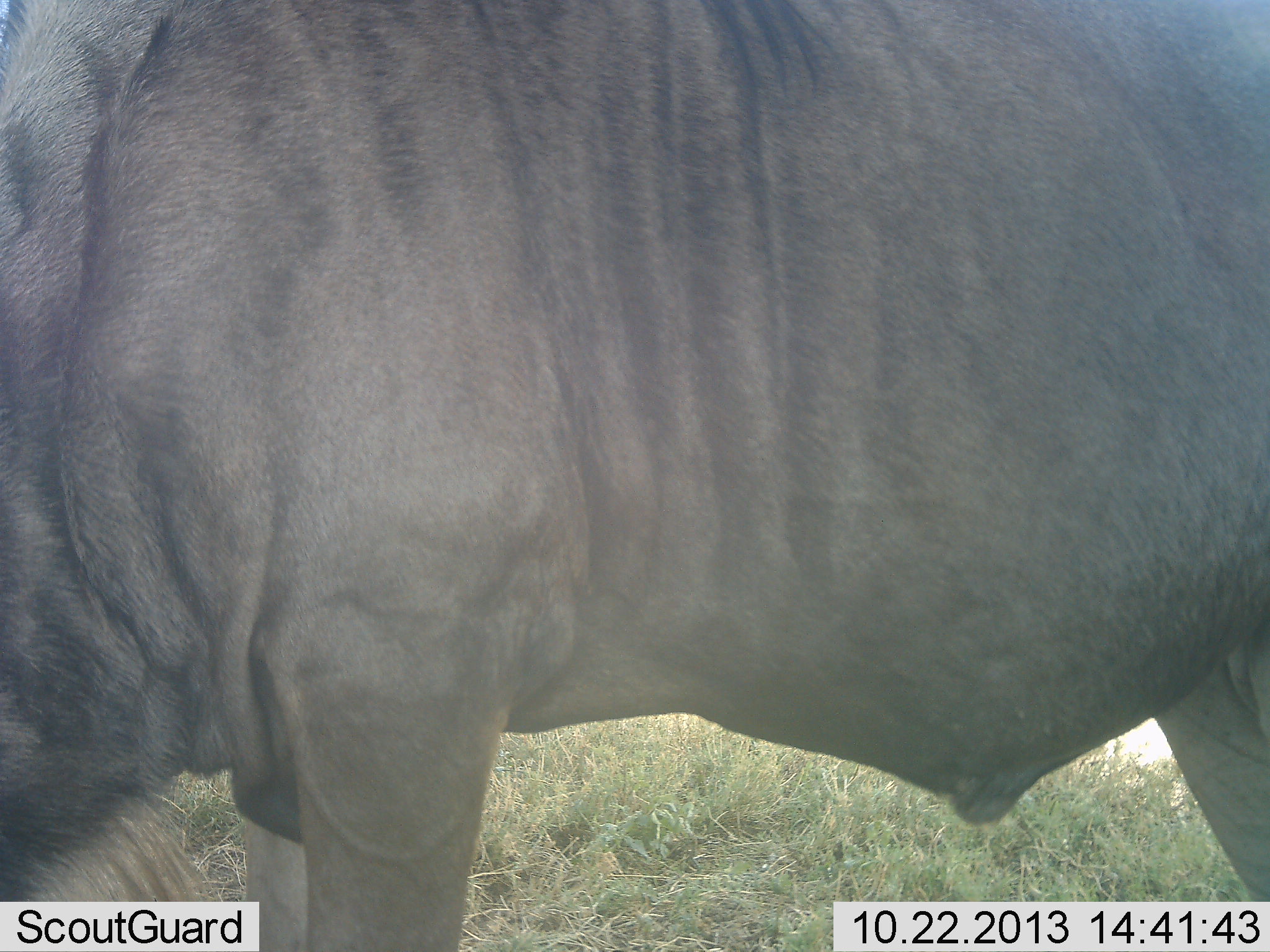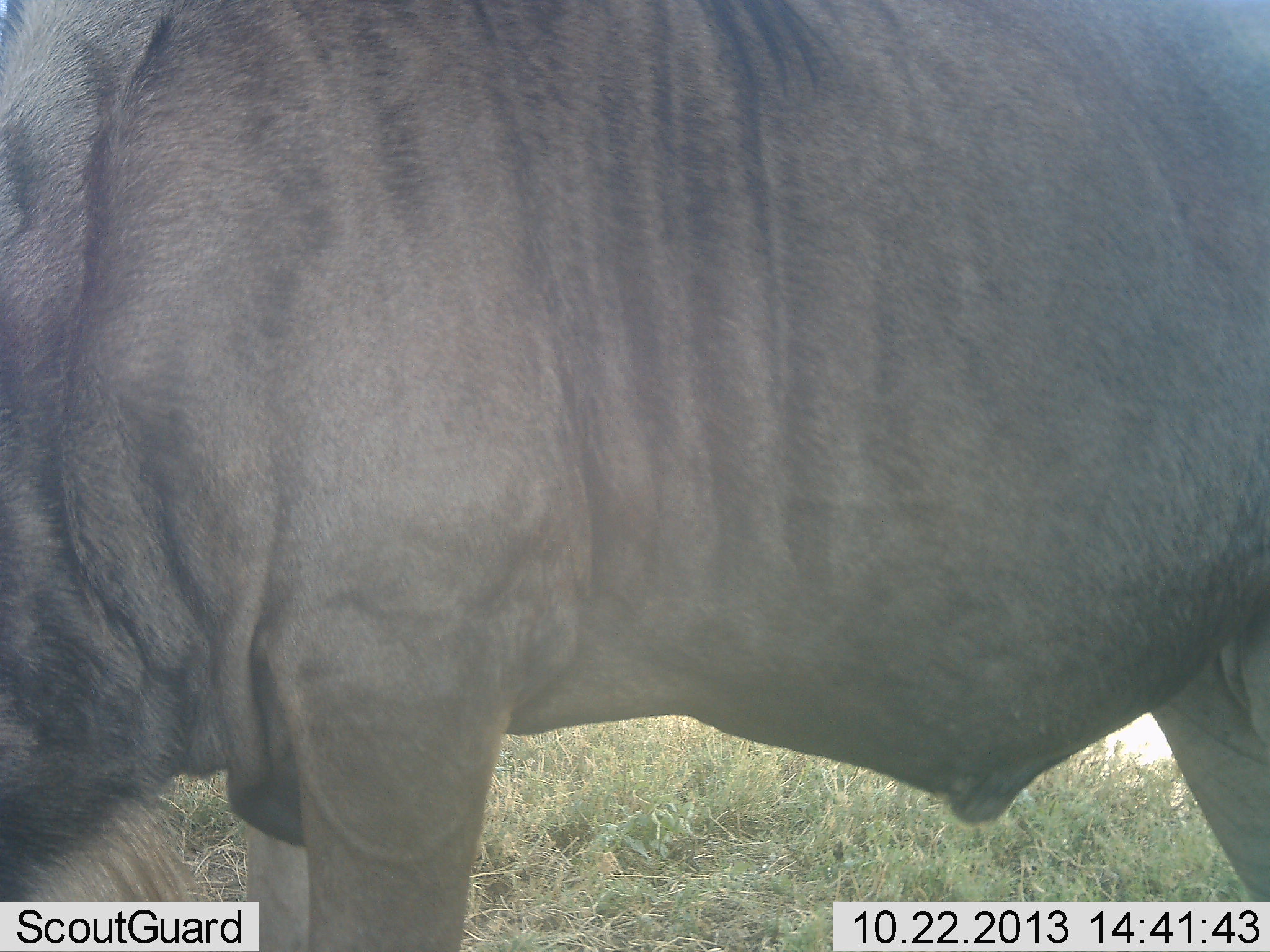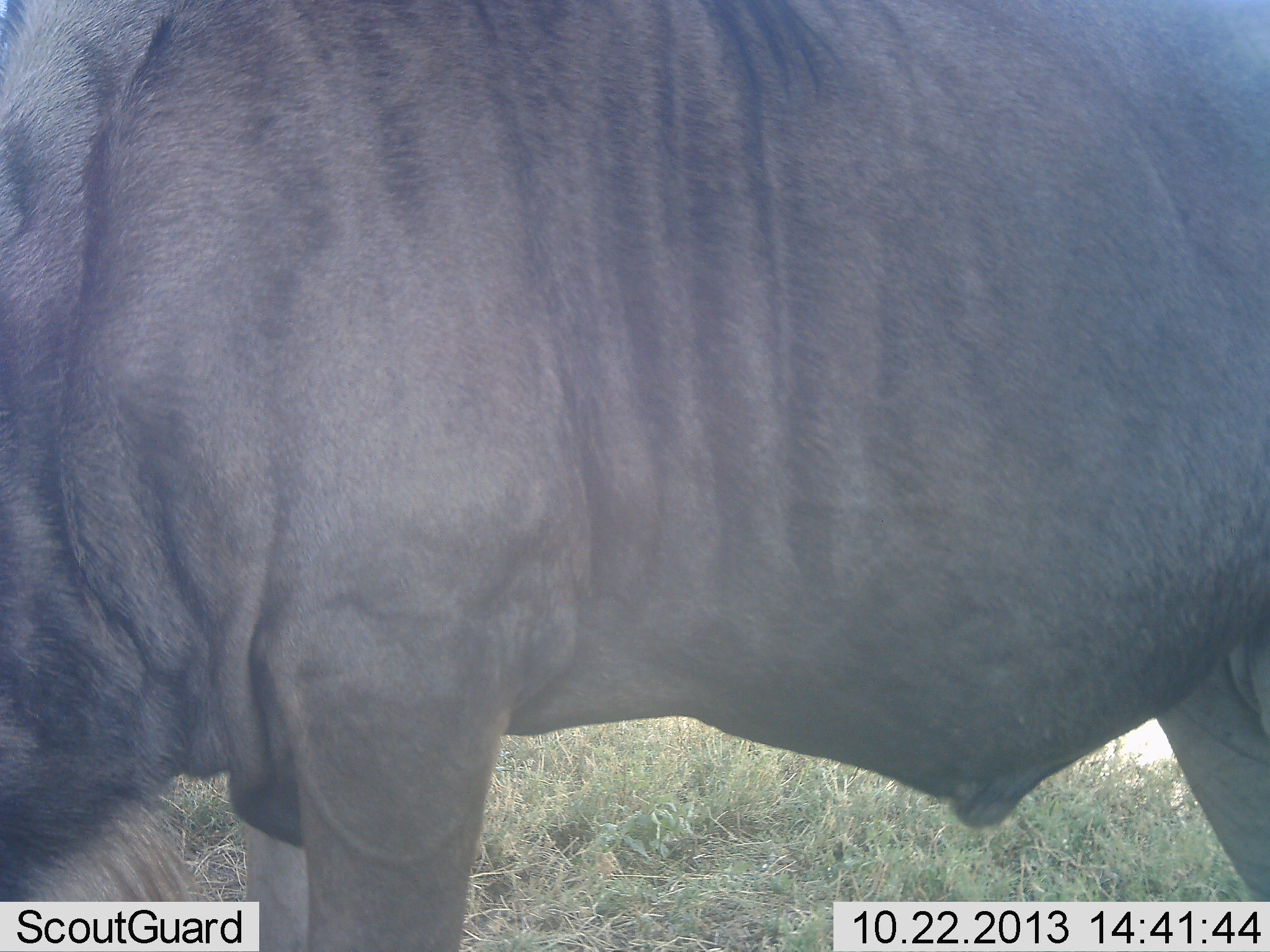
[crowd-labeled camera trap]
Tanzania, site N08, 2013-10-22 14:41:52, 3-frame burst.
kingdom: Animalia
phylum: Chordata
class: Mammalia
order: Artiodactyla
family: Bovidae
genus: Connochaetes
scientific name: Connochaetes taurinus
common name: blue wildebeest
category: wildebeest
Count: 1.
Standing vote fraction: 80%.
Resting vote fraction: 0%.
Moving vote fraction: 0%.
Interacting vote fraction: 0%.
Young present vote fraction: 0%.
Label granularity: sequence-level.